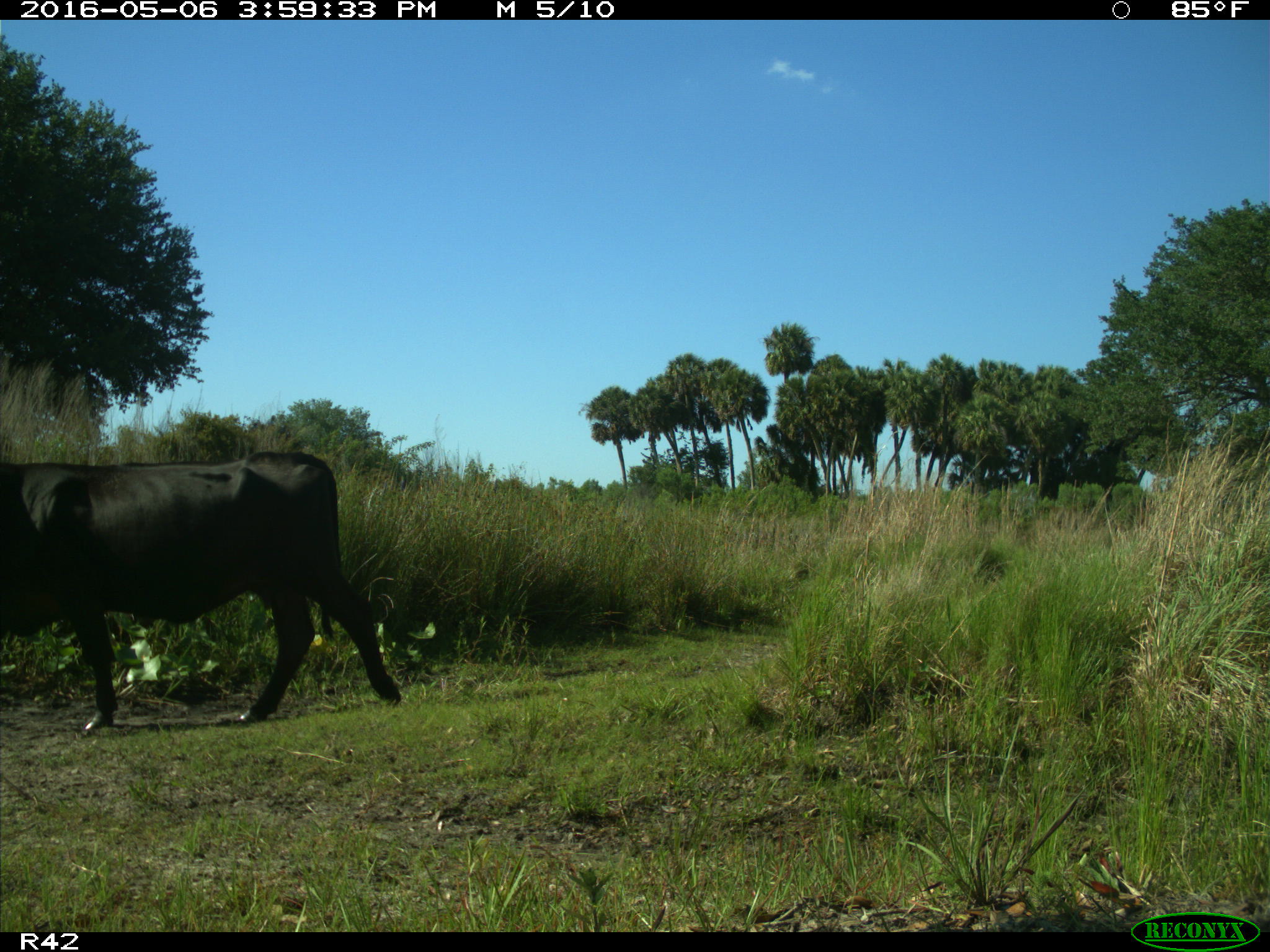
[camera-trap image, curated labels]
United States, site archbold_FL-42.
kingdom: Animalia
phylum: Chordata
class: Mammalia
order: Artiodactyla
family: Bovidae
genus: Bos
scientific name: Bos taurus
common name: domestic cow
Bos taurus (domestic cow).